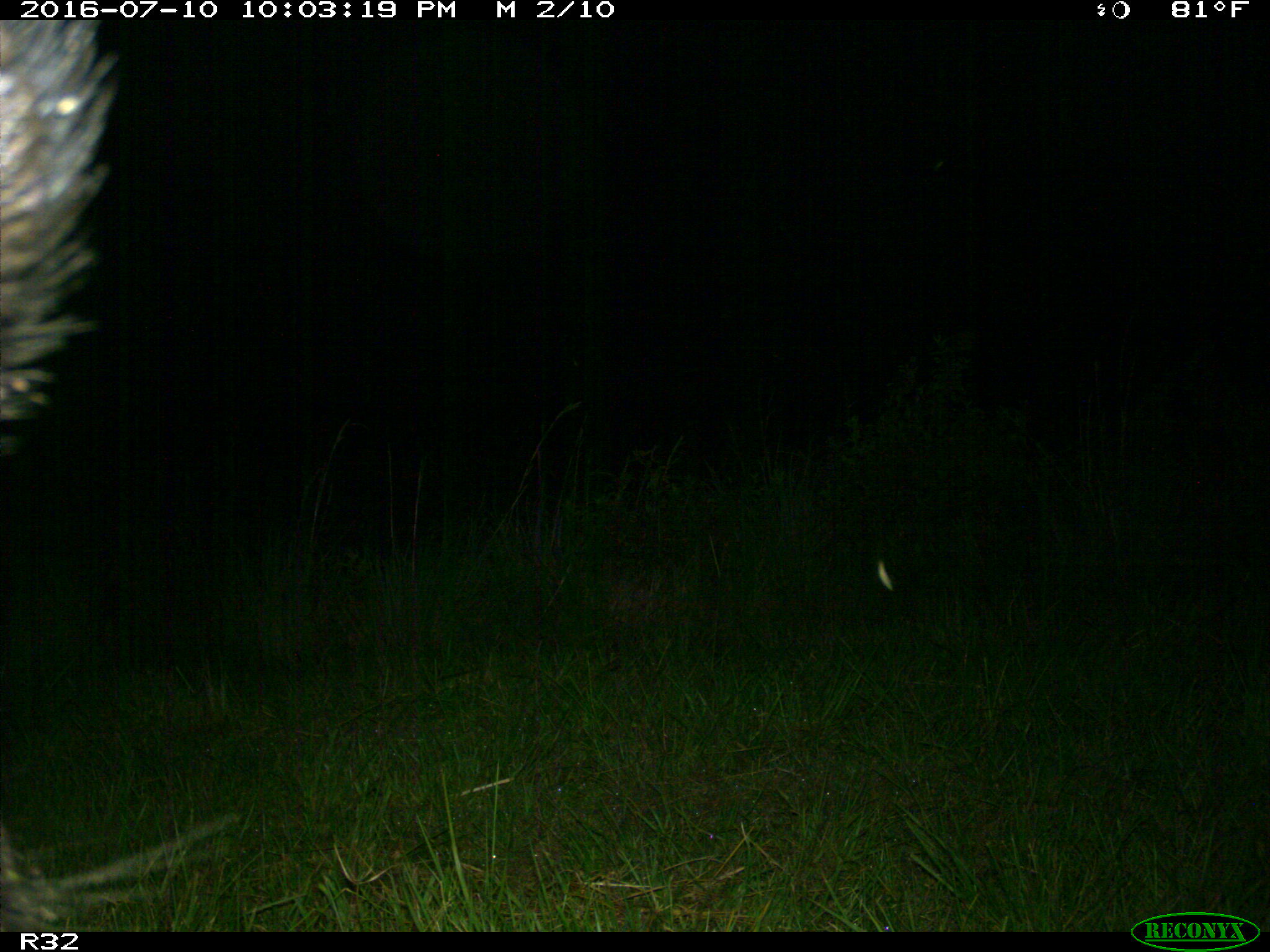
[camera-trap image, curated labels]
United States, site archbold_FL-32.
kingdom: Animalia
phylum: Chordata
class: Mammalia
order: Artiodactyla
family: Suidae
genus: Sus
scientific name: Sus scrofa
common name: wild boar